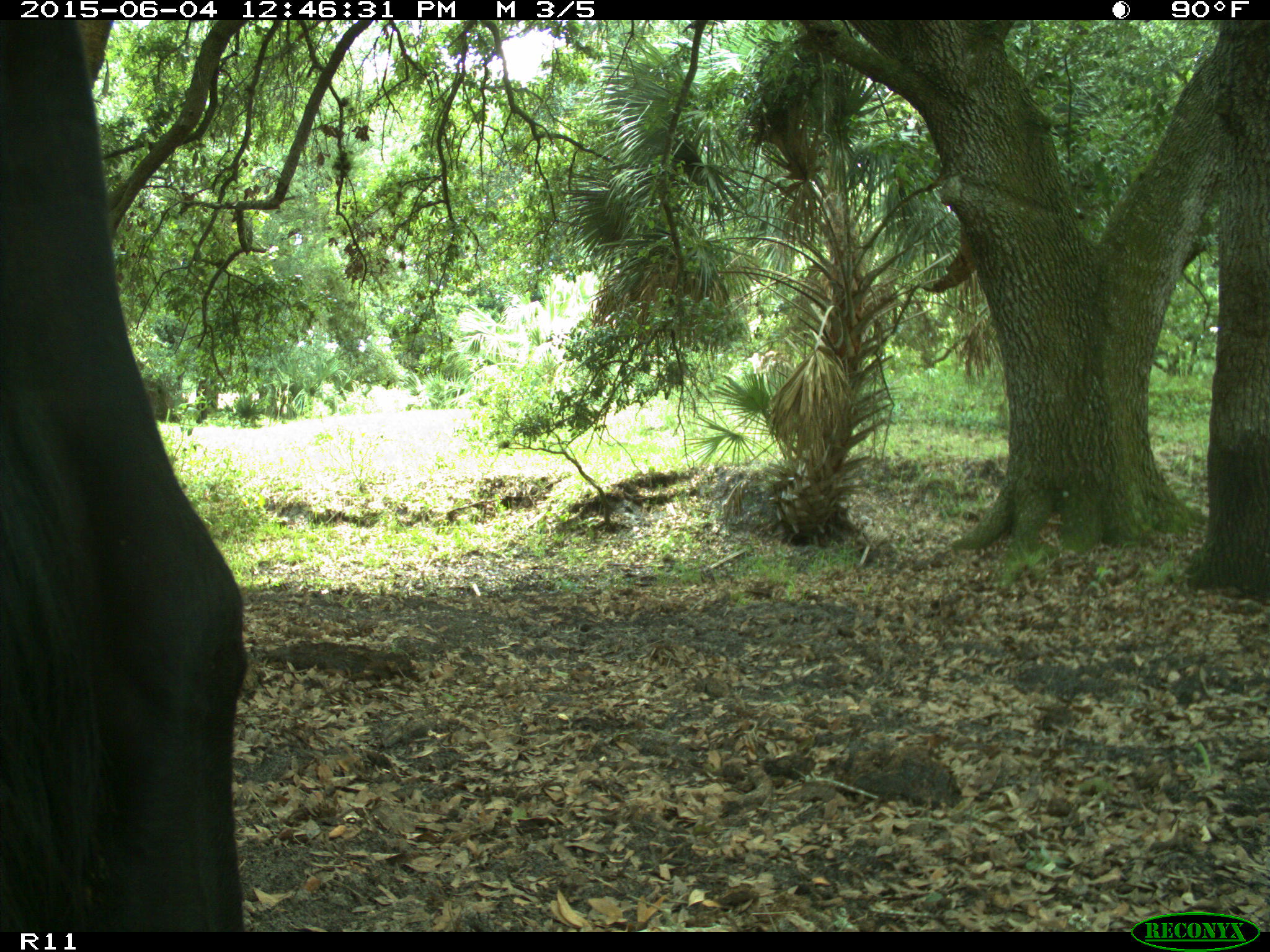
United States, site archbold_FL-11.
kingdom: Animalia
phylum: Chordata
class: Mammalia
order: Artiodactyla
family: Bovidae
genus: Bos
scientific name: Bos taurus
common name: domestic cow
Bos taurus (domestic cow).